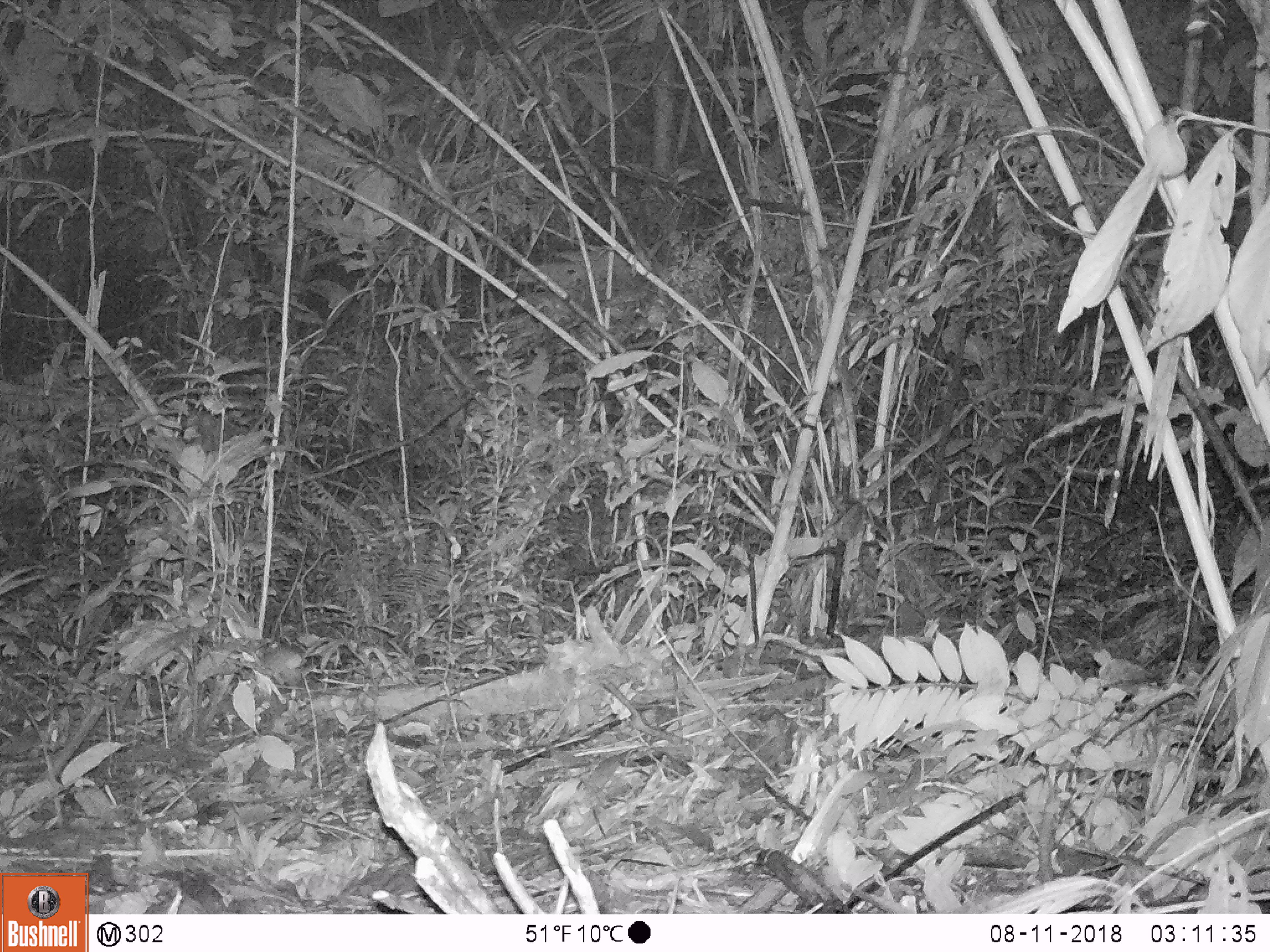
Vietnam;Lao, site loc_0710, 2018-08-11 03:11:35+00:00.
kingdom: Animalia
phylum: Chordata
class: Mammalia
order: Rodentia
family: Muridae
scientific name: Muridae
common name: old-world mice and rats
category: unidentified murid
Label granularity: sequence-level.